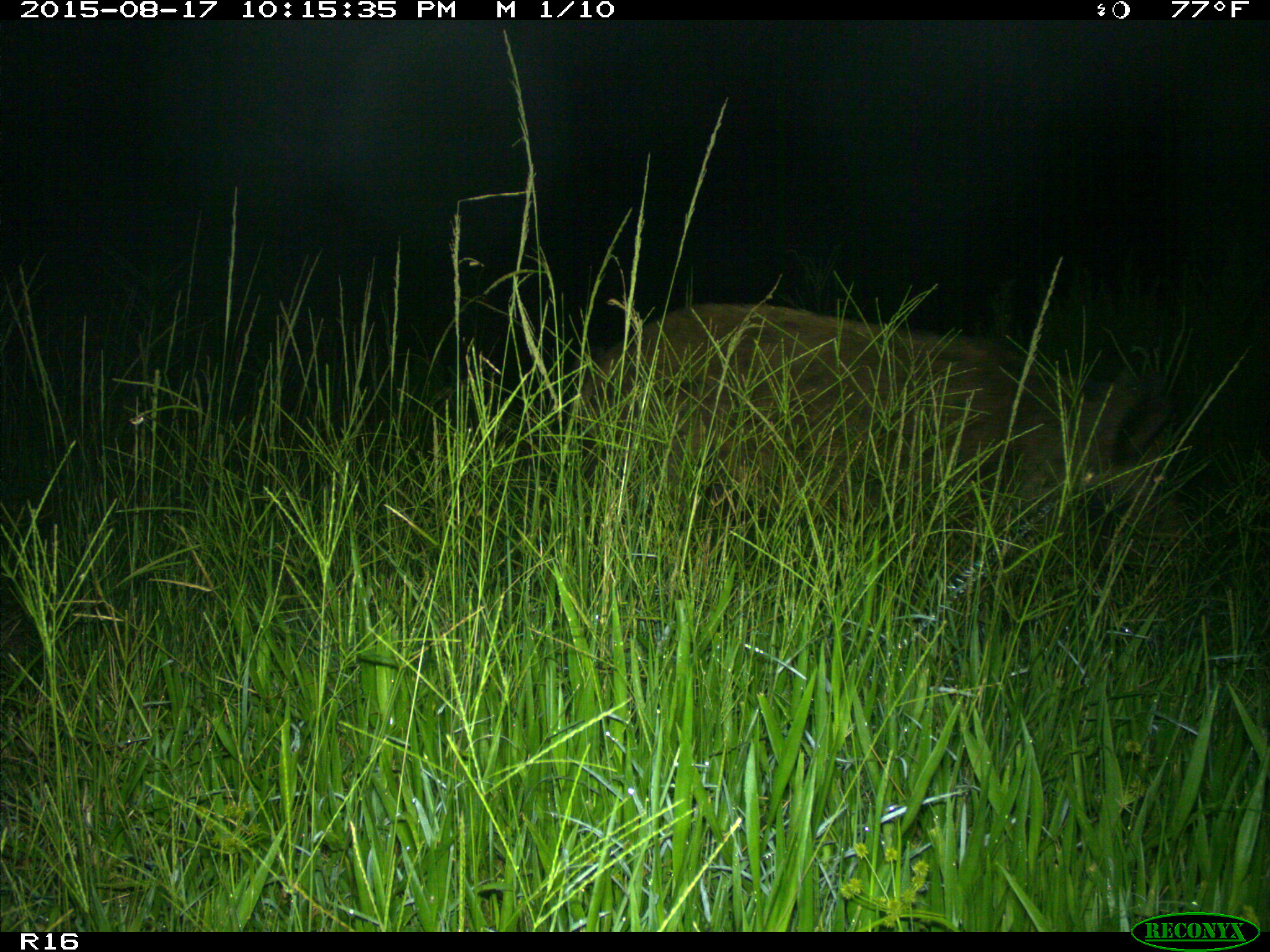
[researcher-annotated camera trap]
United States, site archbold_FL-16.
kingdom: Animalia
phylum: Chordata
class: Mammalia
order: Artiodactyla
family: Suidae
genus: Sus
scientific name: Sus scrofa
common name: wild boar